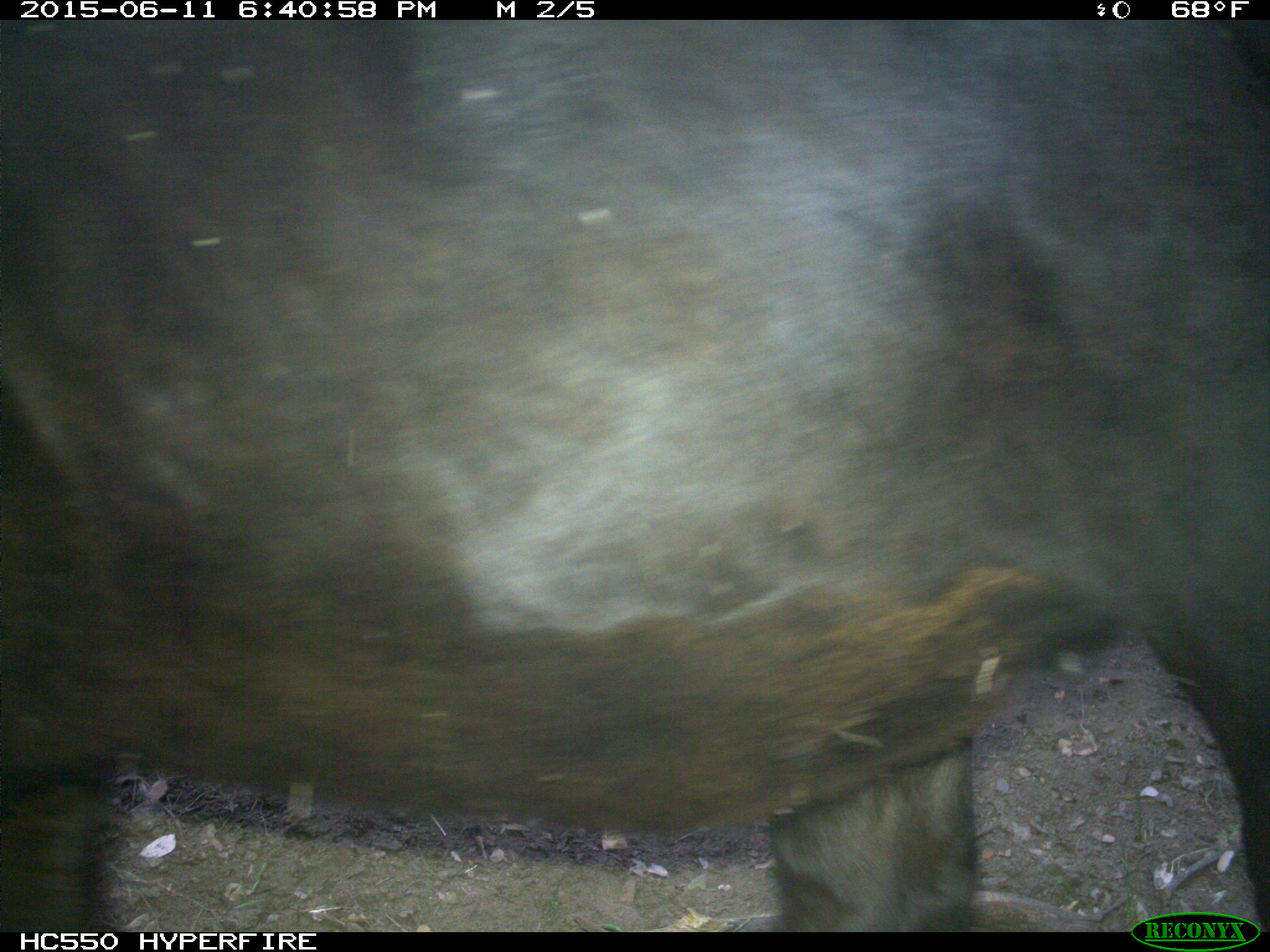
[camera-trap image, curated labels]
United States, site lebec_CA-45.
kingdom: Animalia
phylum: Chordata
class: Mammalia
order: Artiodactyla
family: Bovidae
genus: Bos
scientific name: Bos taurus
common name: domestic cow